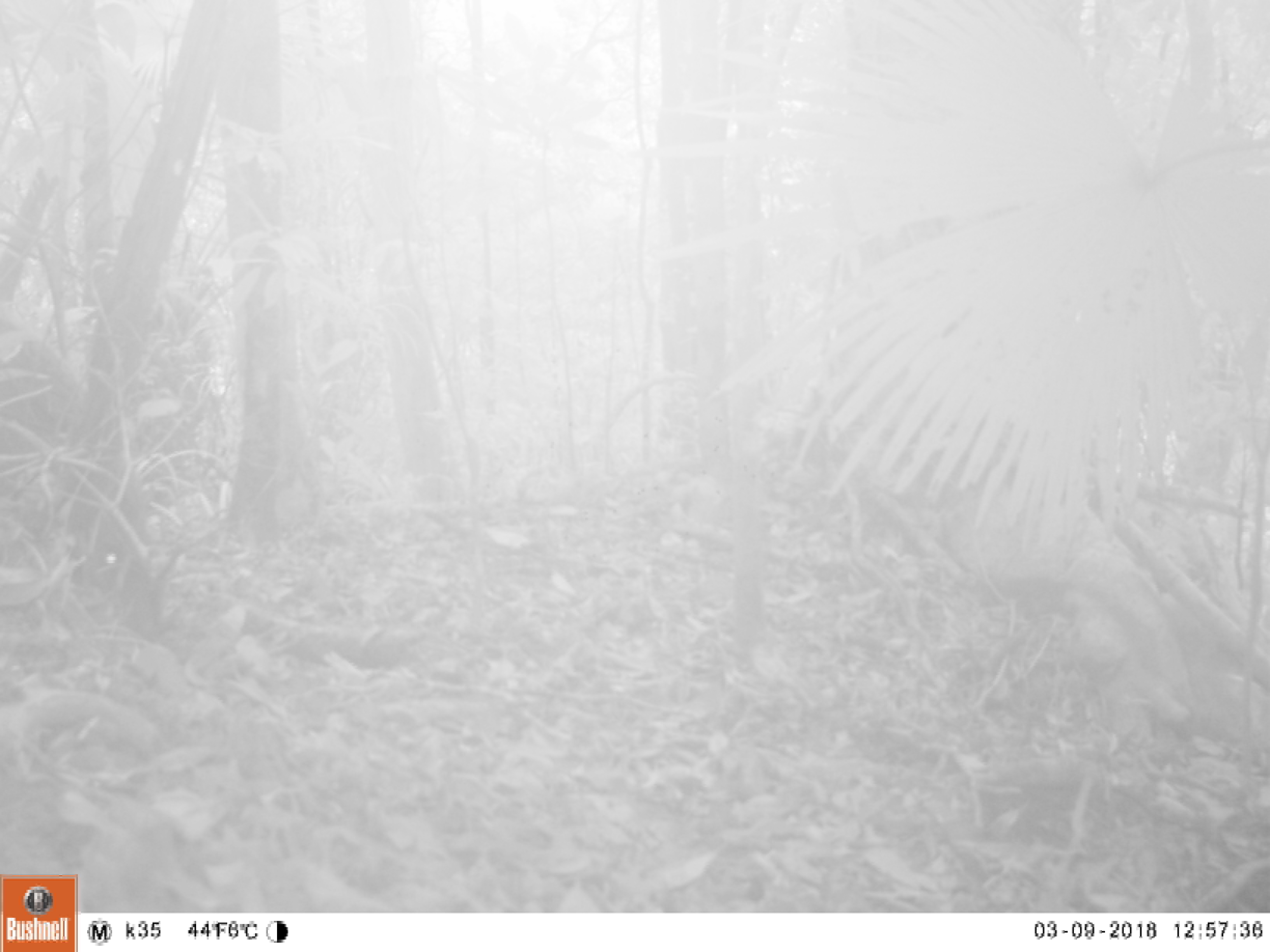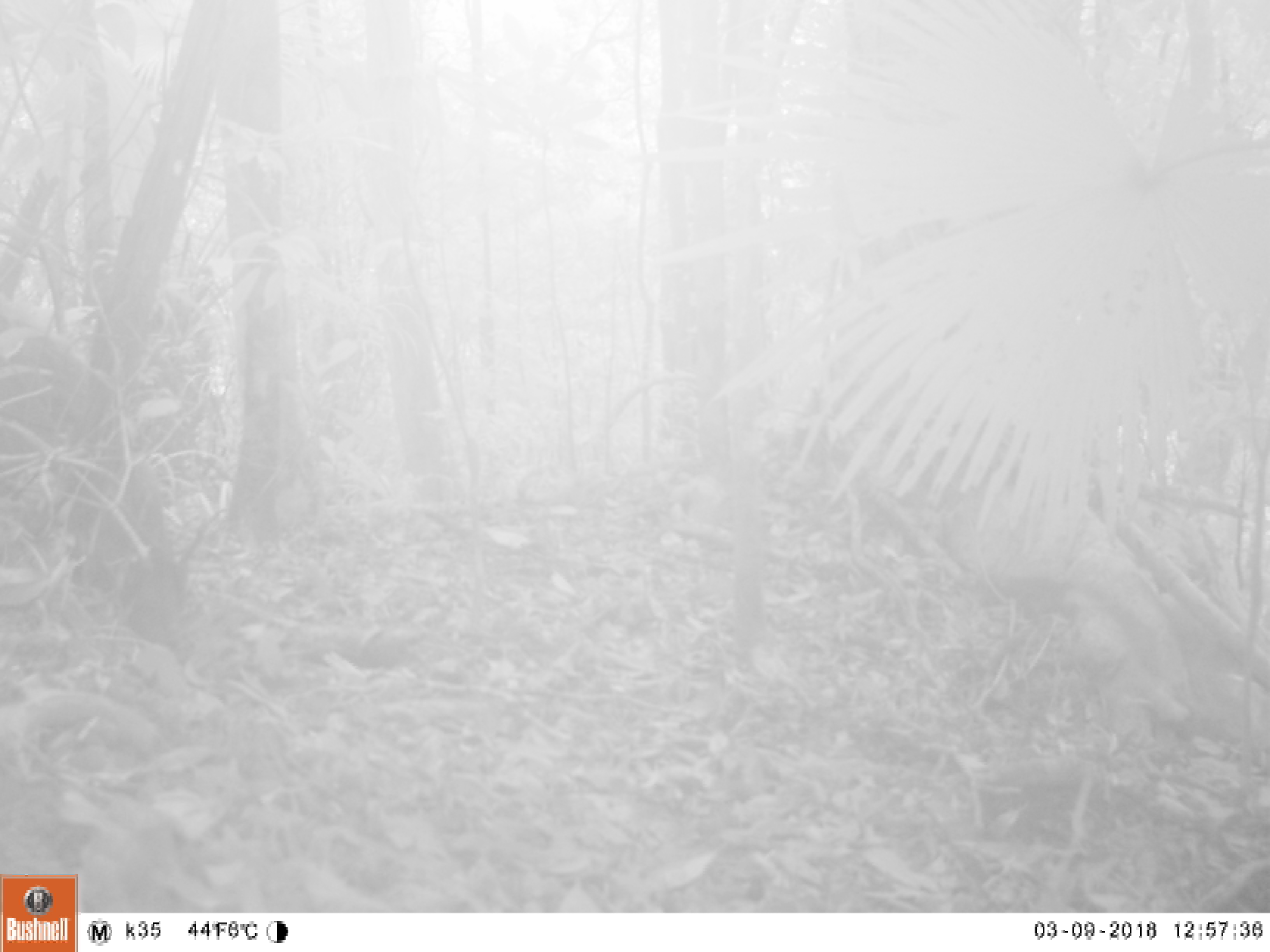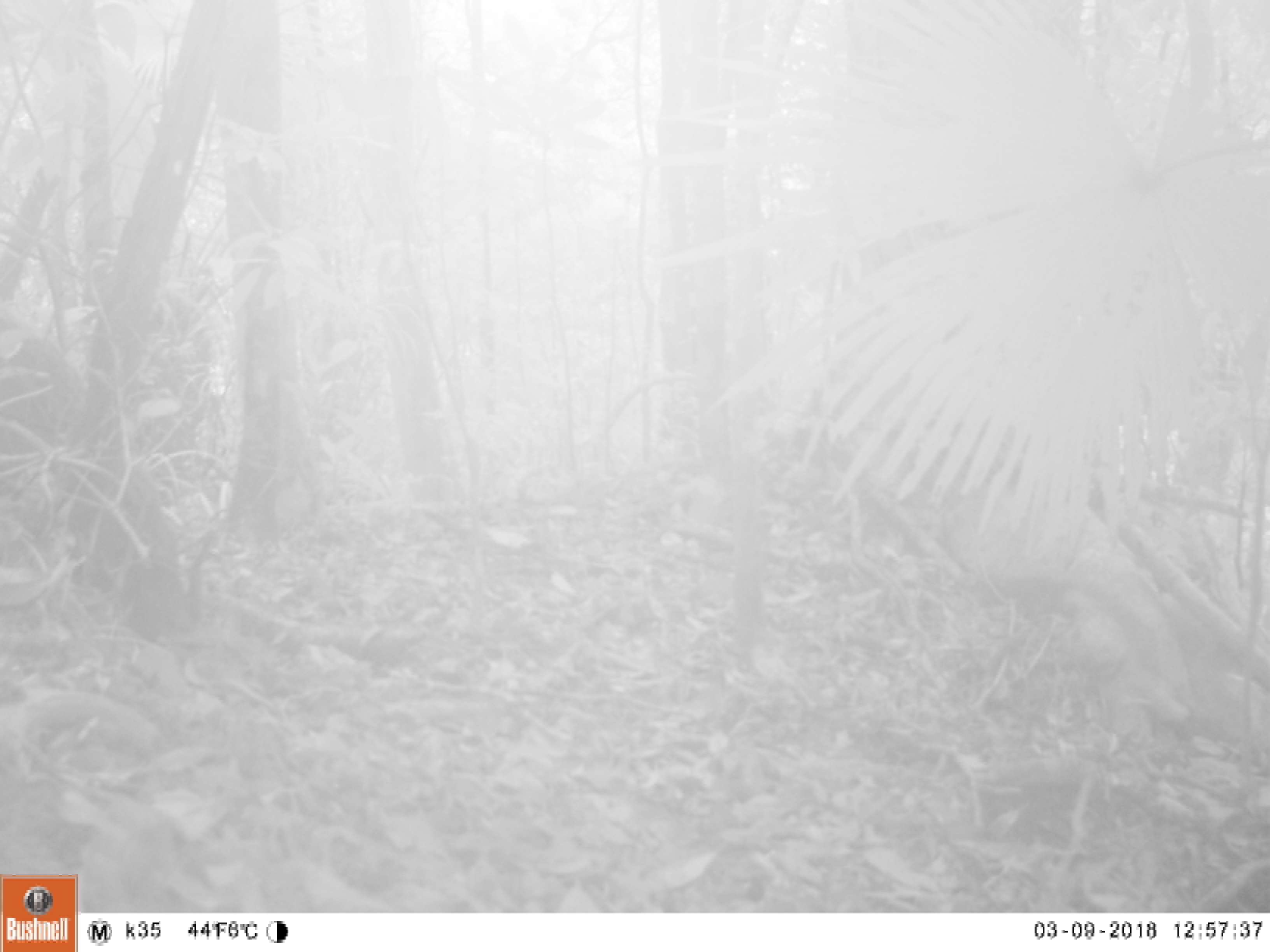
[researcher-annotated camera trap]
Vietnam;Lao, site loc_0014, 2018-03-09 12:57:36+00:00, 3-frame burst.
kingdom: Animalia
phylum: Chordata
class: Mammalia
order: Artiodactyla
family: Suidae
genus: Sus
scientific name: Sus scrofa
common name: eurasian wild pig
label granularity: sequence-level